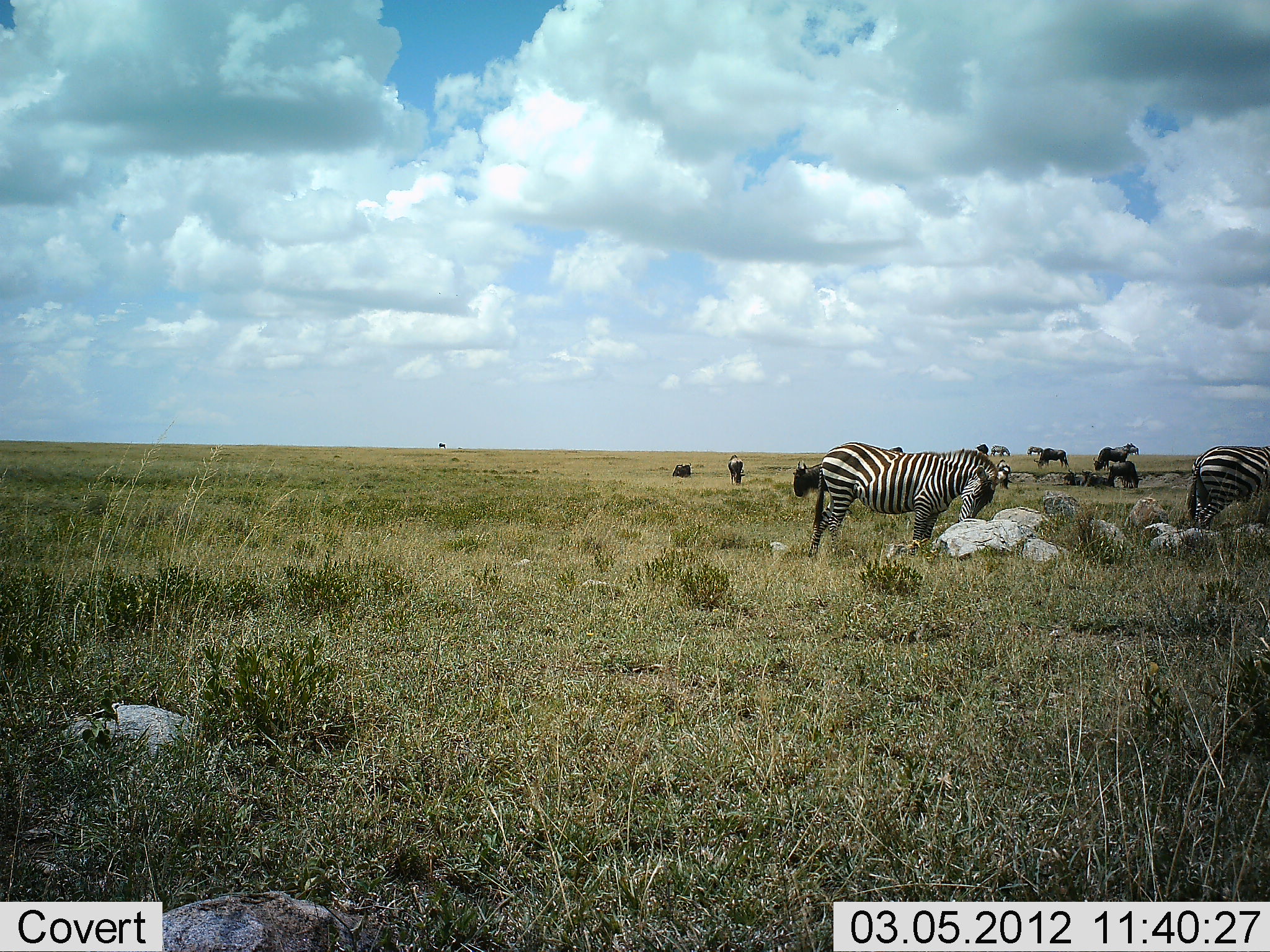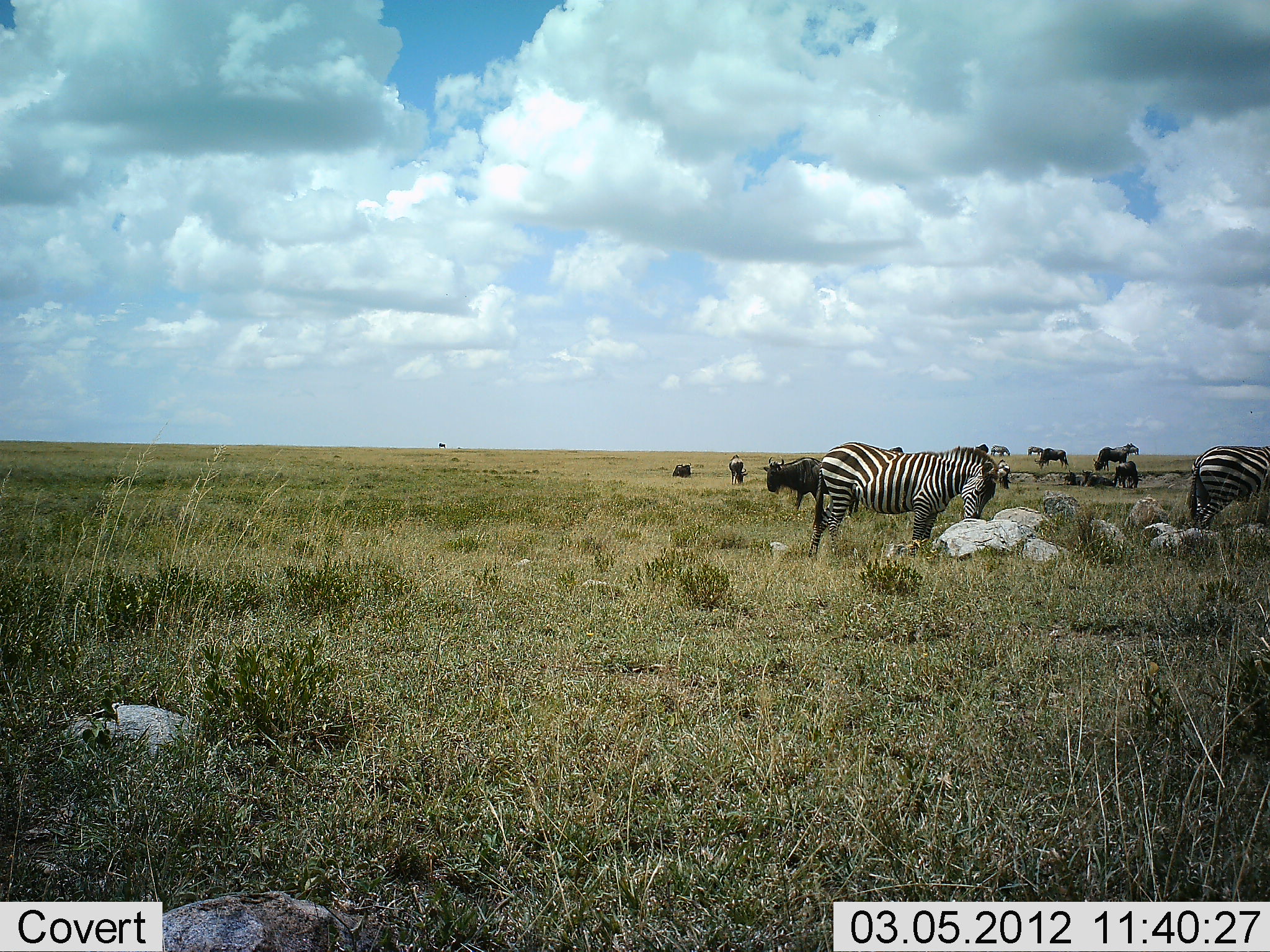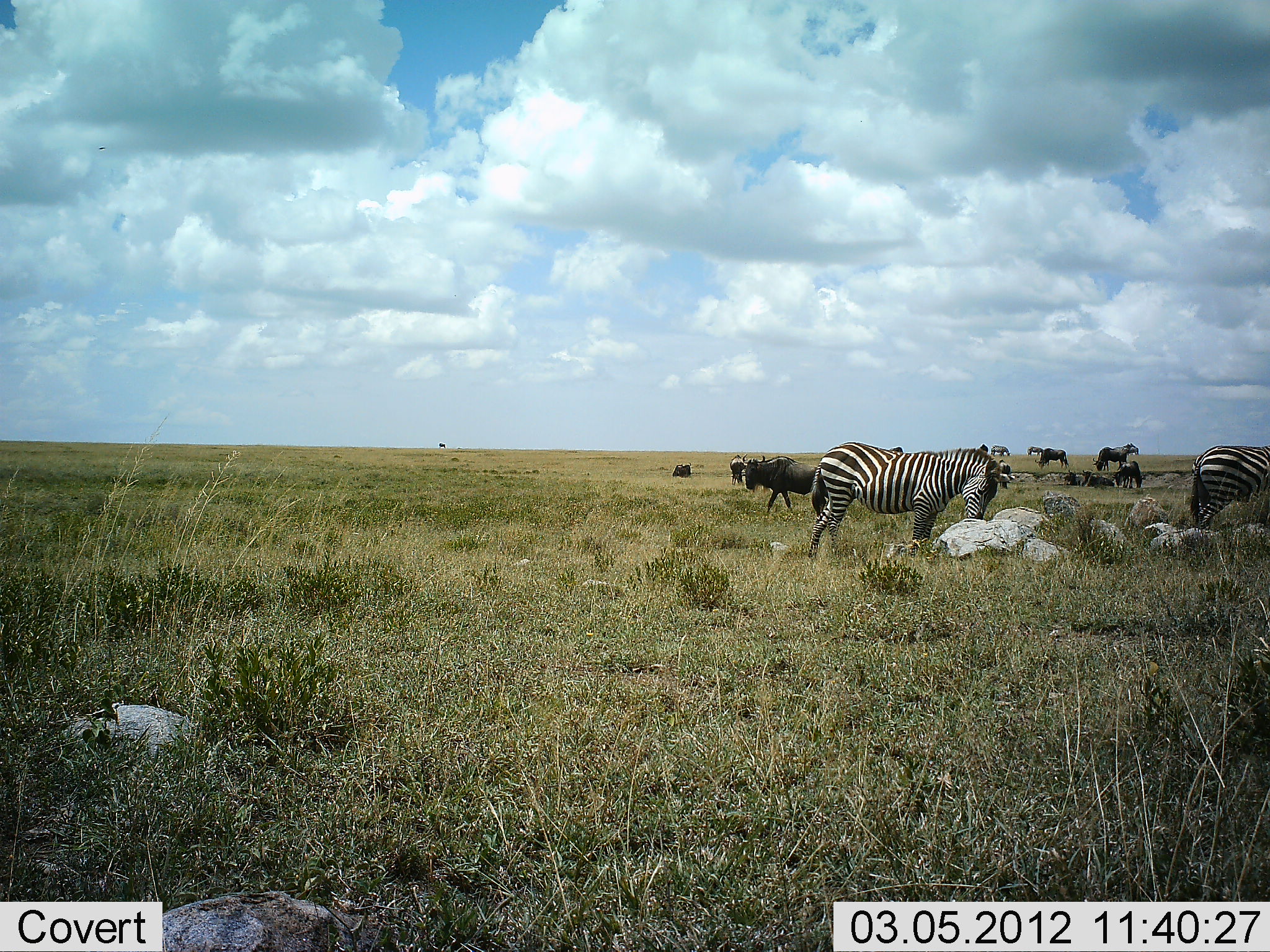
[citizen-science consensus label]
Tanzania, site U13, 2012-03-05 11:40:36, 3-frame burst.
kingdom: Animalia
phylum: Chordata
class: Mammalia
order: Artiodactyla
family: Bovidae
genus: Connochaetes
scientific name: Connochaetes taurinus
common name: blue wildebeest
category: wildebeest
Wildebeest (blue wildebeest) (Connochaetes taurinus), count 7. Behavior (volunteer vote fractions): standing 50%, resting 11%, moving 28%, interacting 0%. Young present (vote fraction): 0%. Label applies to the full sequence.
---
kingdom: Animalia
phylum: Chordata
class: Mammalia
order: Perissodactyla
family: Equidae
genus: Equus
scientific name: Equus quagga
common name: plains zebra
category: zebra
Zebra (plains zebra) (Equus quagga), count 3. Behavior (volunteer vote fractions): standing 67%, resting 0%, moving 0%, interacting 0%. Young present (vote fraction): 0%. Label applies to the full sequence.